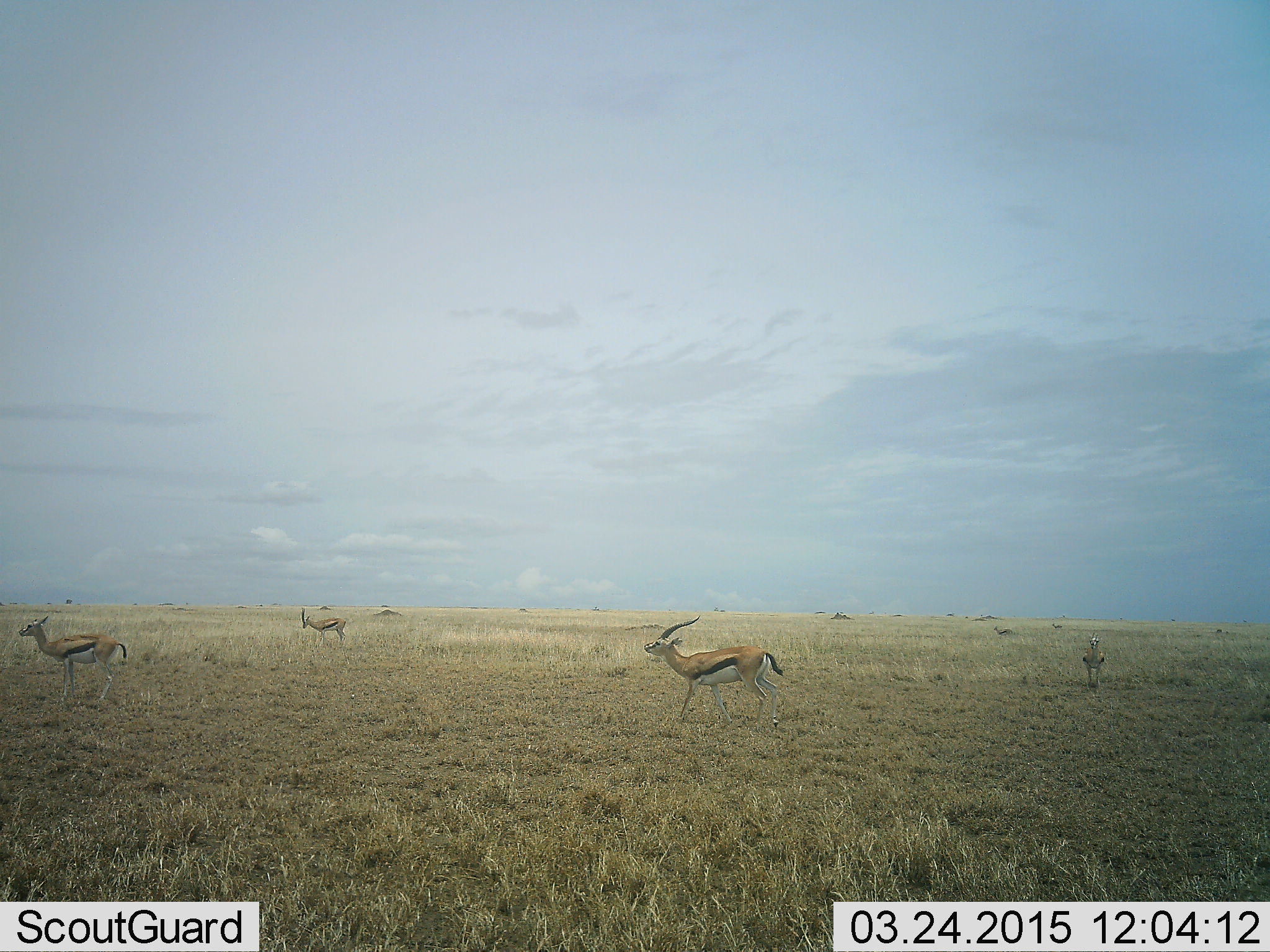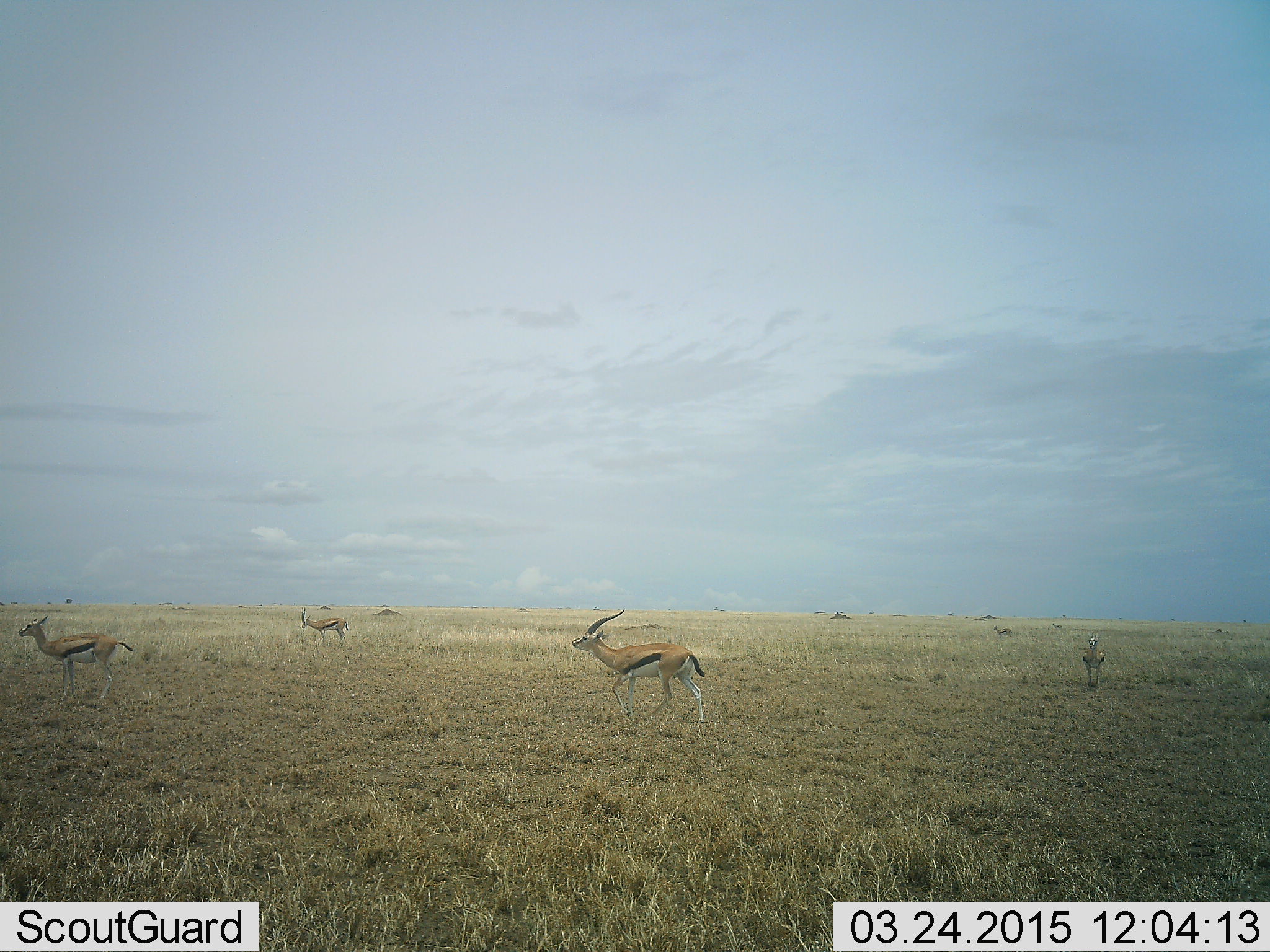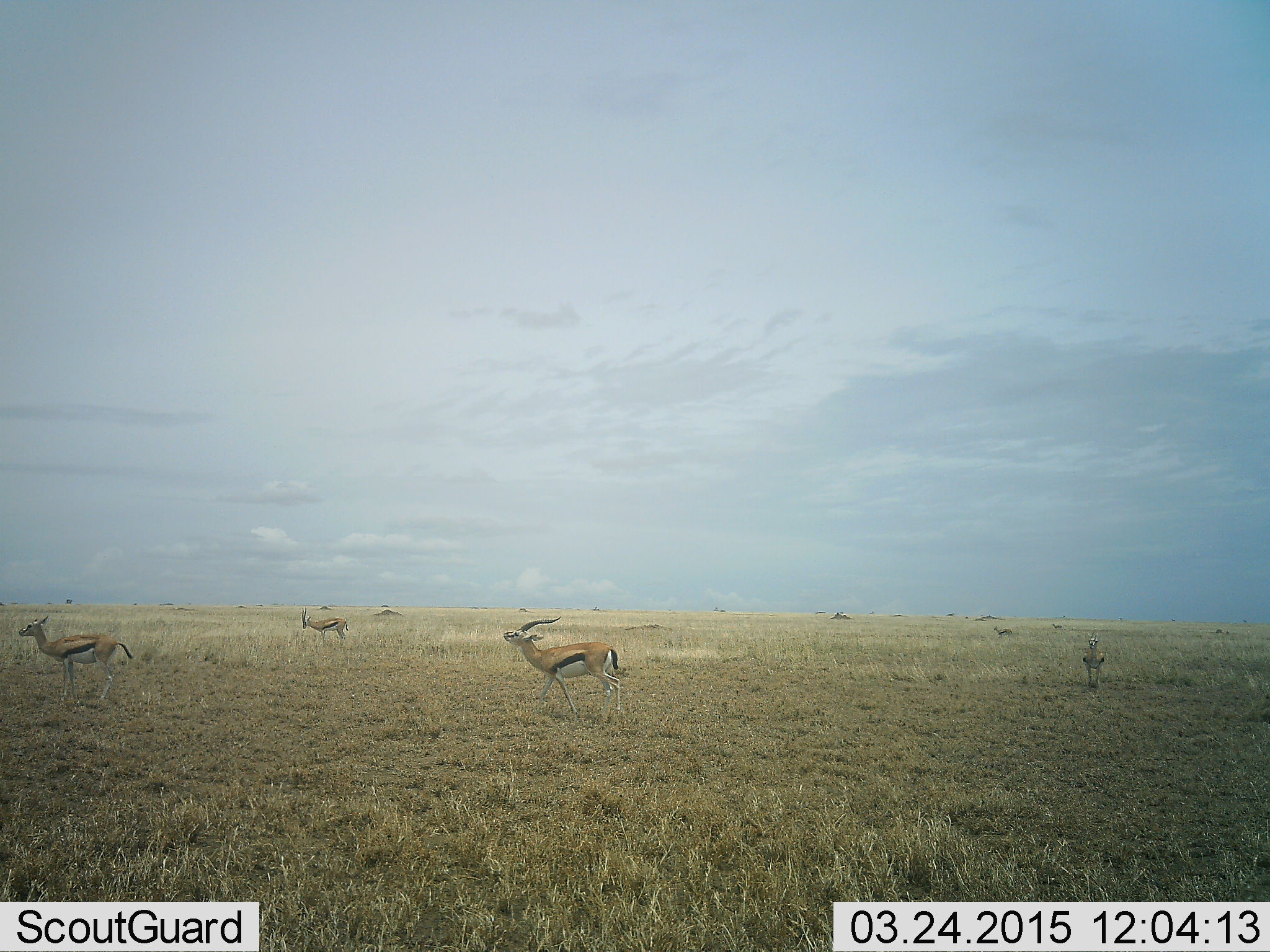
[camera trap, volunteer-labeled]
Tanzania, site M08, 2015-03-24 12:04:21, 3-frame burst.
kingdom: Animalia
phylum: Chordata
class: Mammalia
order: Artiodactyla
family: Bovidae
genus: Eudorcas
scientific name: Eudorcas thomsonii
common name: thomson's gazelle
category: gazellethomsons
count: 4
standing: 91%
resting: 0%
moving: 82%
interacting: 9%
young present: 9%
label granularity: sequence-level